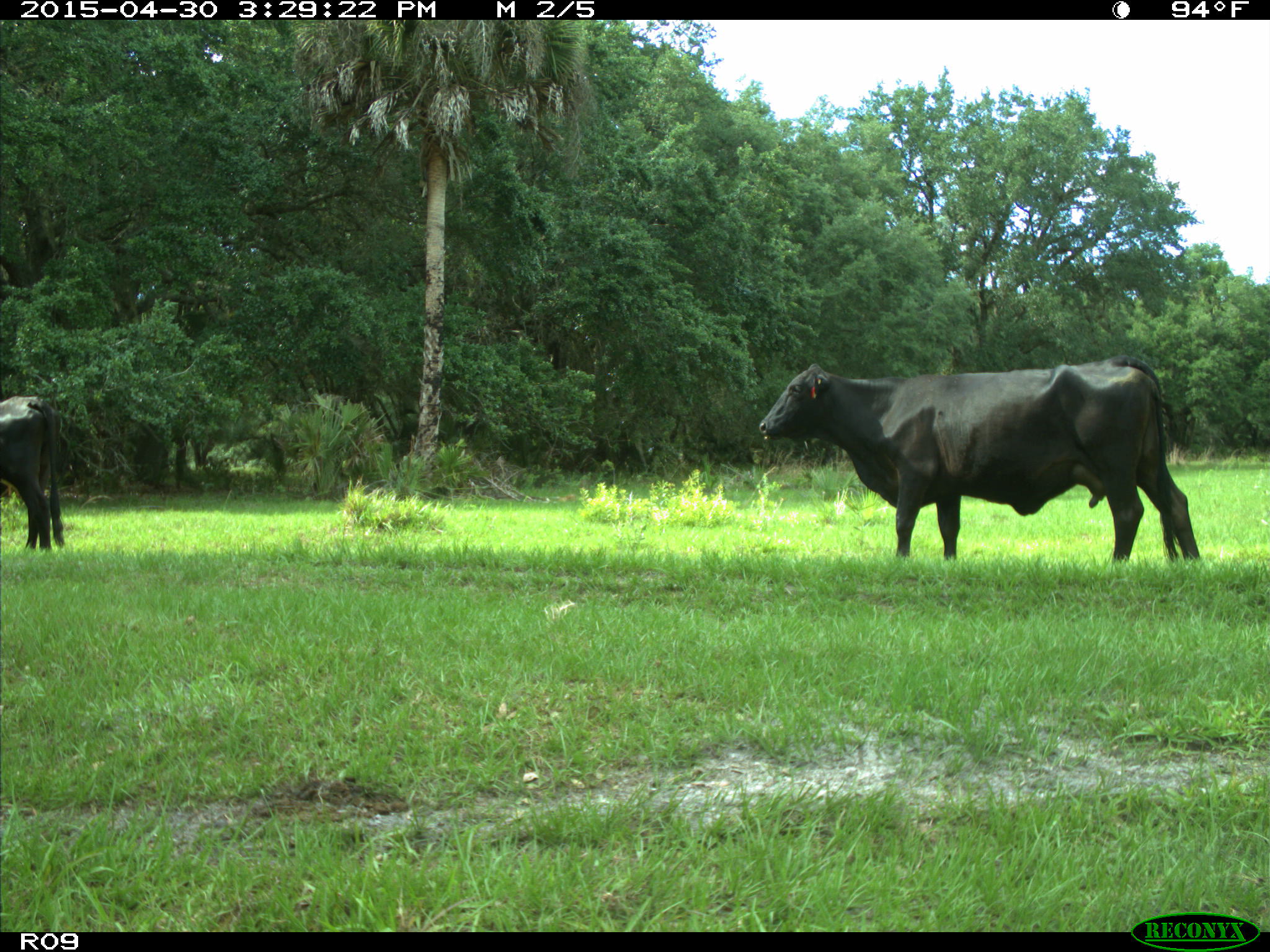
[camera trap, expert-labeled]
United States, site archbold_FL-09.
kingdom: Animalia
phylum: Chordata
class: Mammalia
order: Artiodactyla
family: Bovidae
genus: Bos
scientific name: Bos taurus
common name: domestic cow